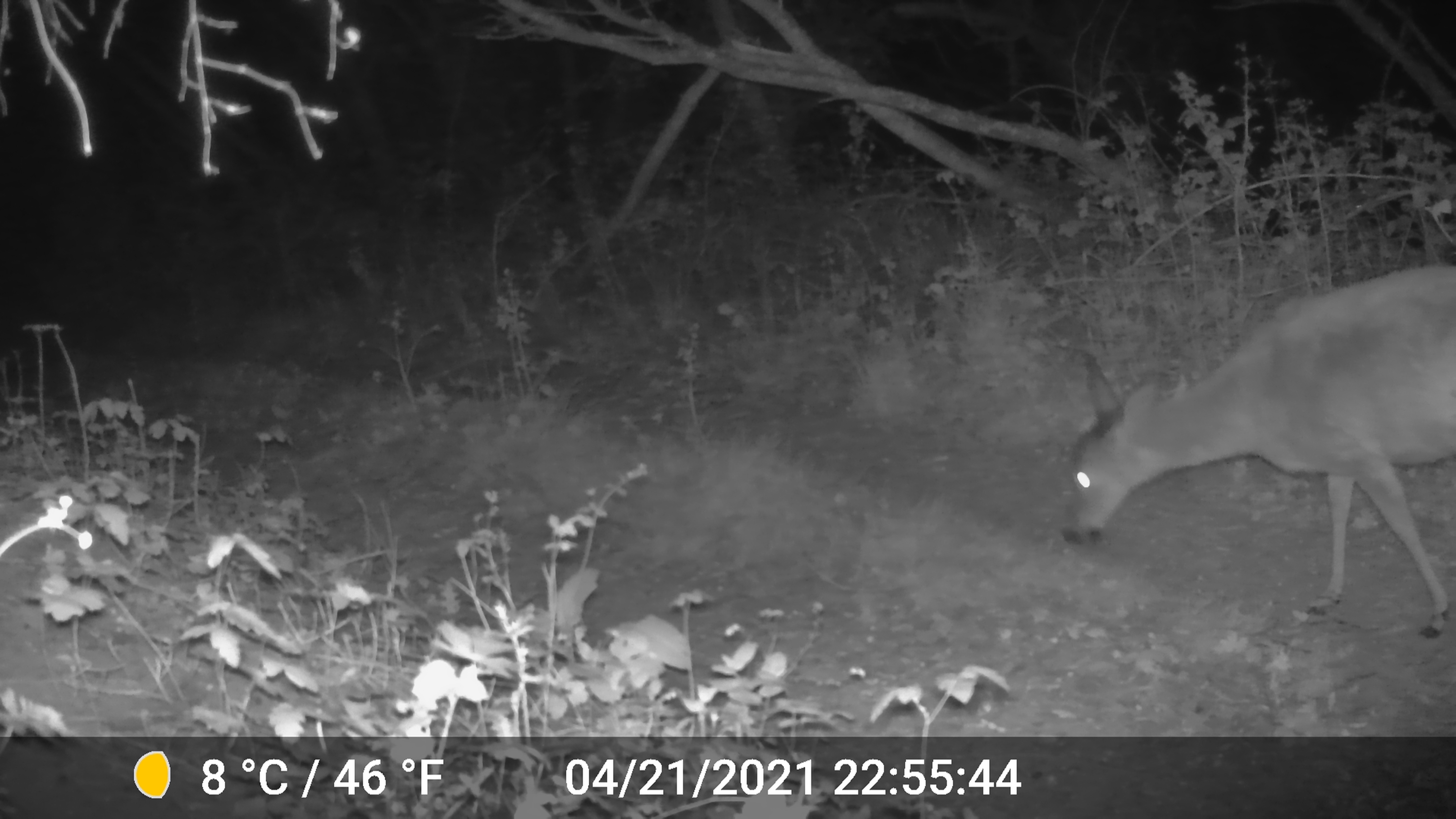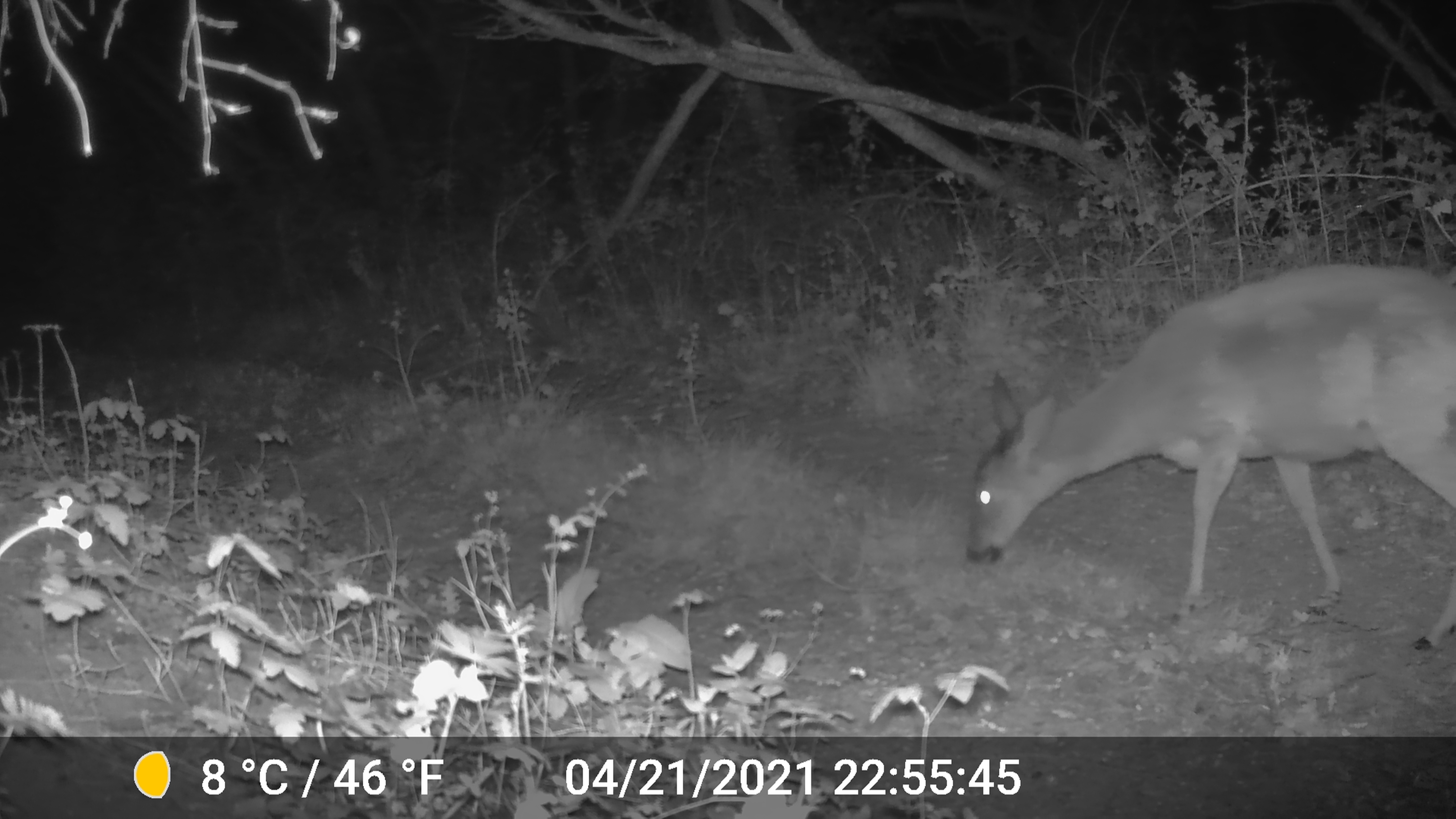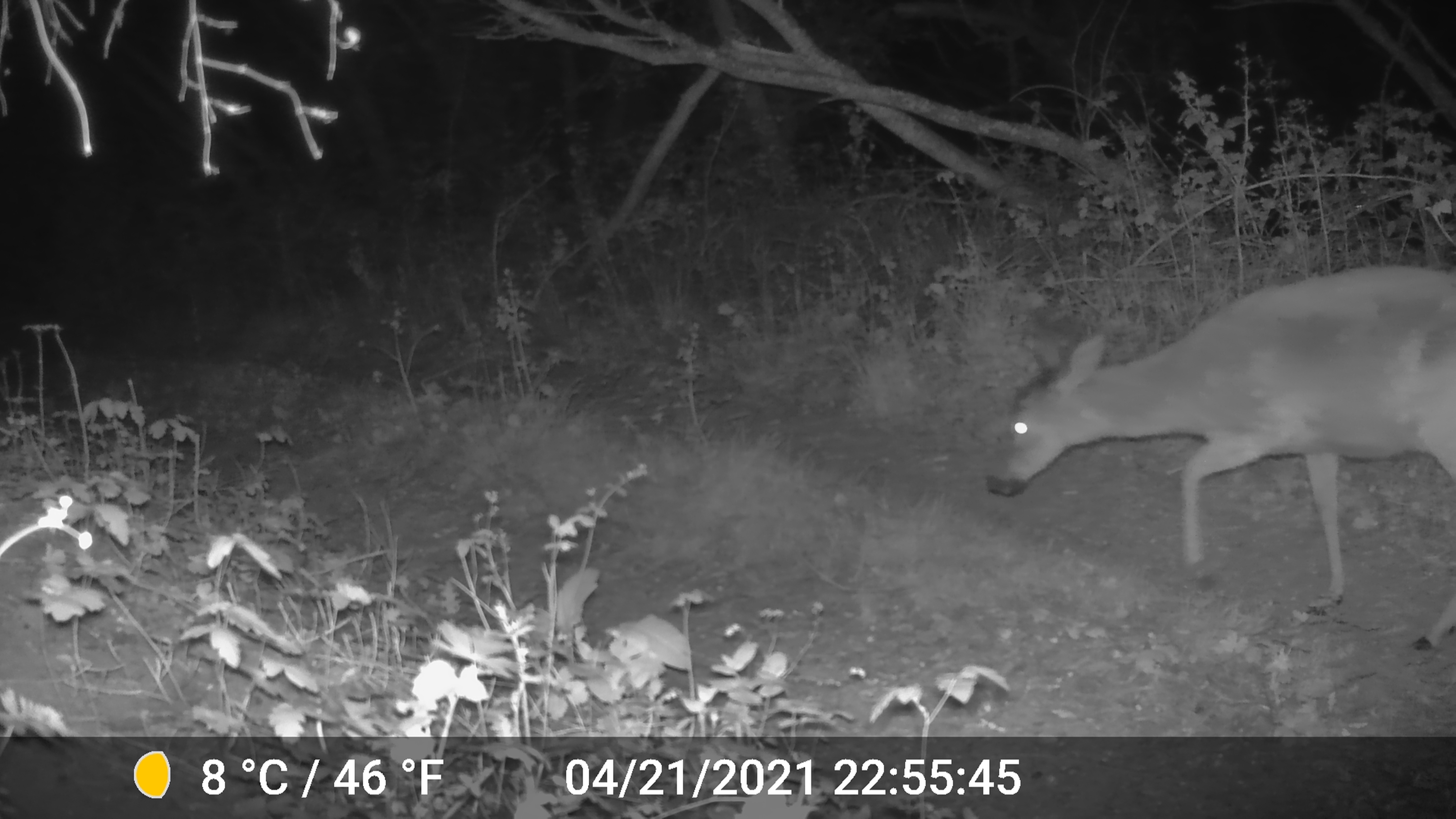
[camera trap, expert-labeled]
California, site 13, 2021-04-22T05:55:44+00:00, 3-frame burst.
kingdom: Animalia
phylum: Chordata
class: Mammalia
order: Artiodactyla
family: Cervidae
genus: Odocoileus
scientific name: Odocoileus hemionus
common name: mule deer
Mule deer (Odocoileus hemionus).